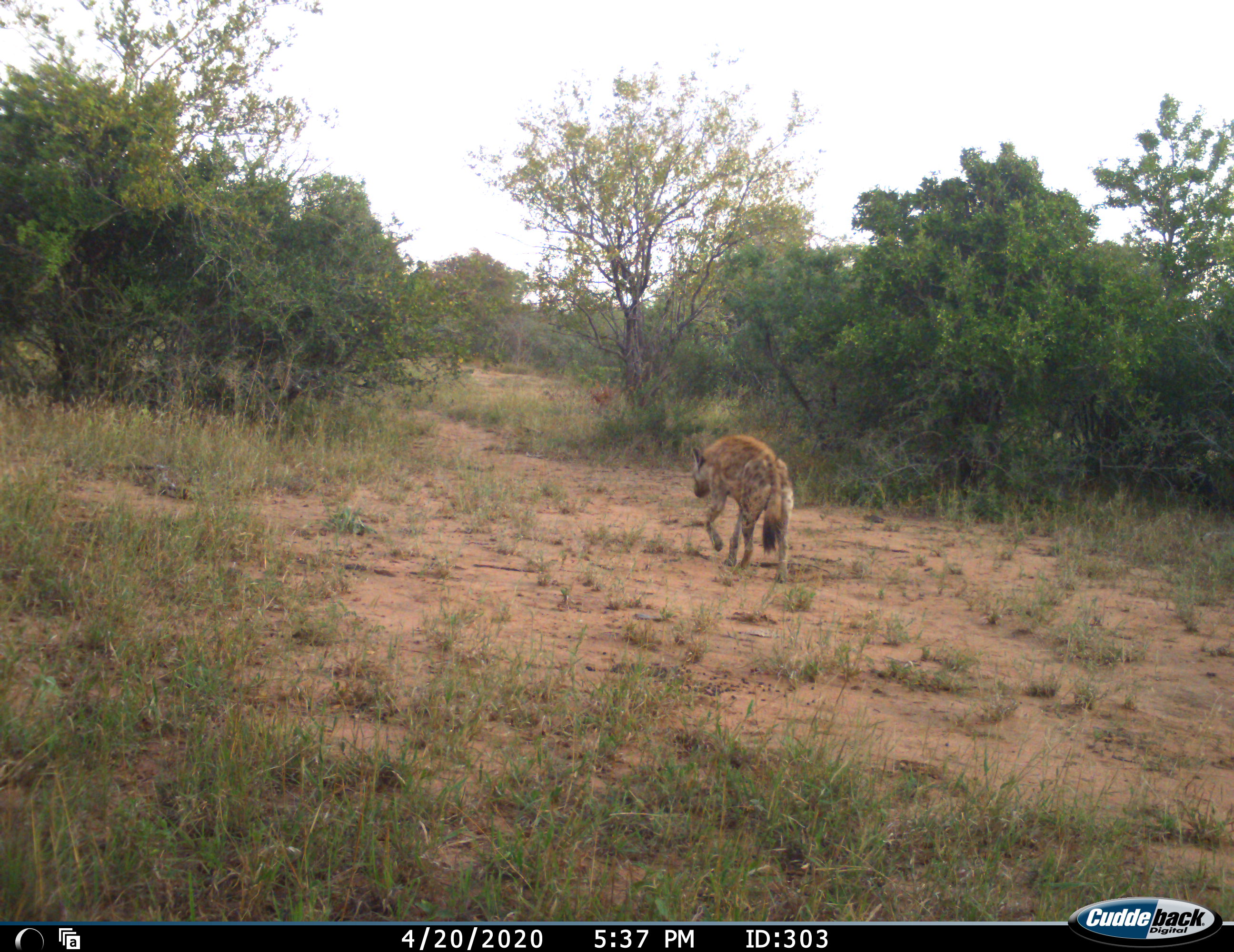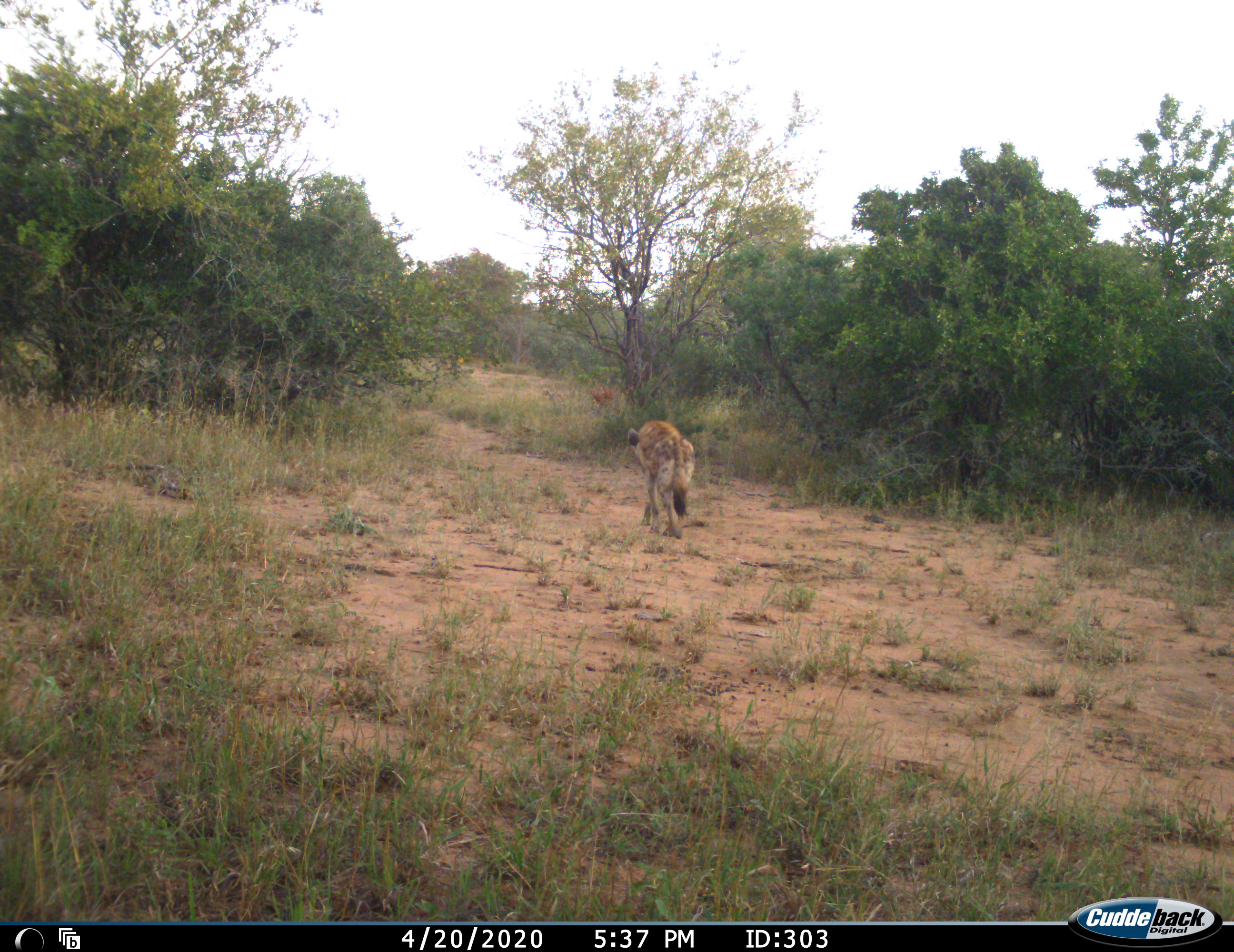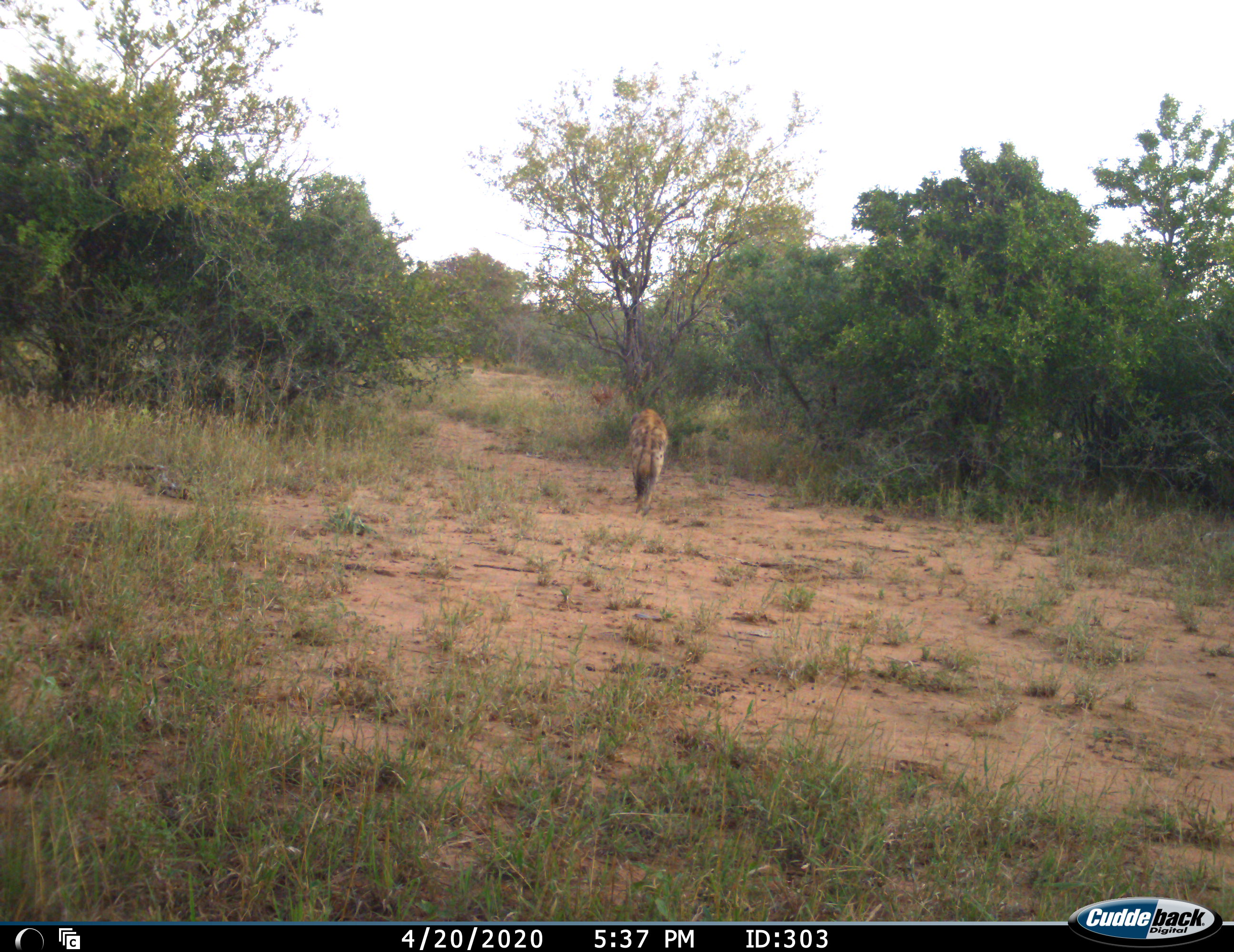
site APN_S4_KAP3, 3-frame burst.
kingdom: Animalia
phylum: Chordata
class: Mammalia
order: Carnivora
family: Hyaenidae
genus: Crocuta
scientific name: Crocuta crocuta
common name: spotted hyena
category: hyenaspotted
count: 1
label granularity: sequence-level